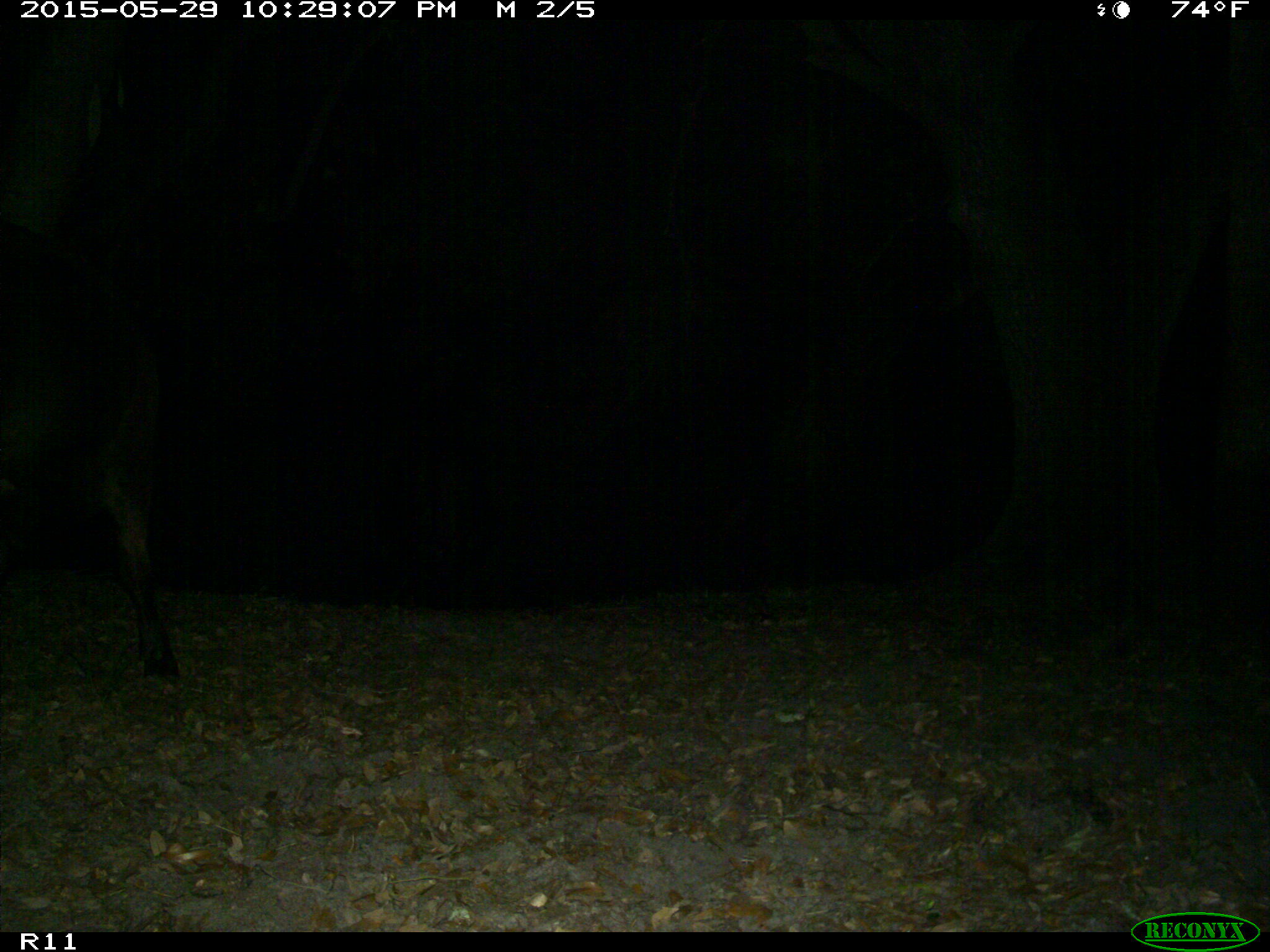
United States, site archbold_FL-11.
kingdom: Animalia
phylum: Chordata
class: Mammalia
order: Artiodactyla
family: Bovidae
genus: Bos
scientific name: Bos taurus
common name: domestic cow